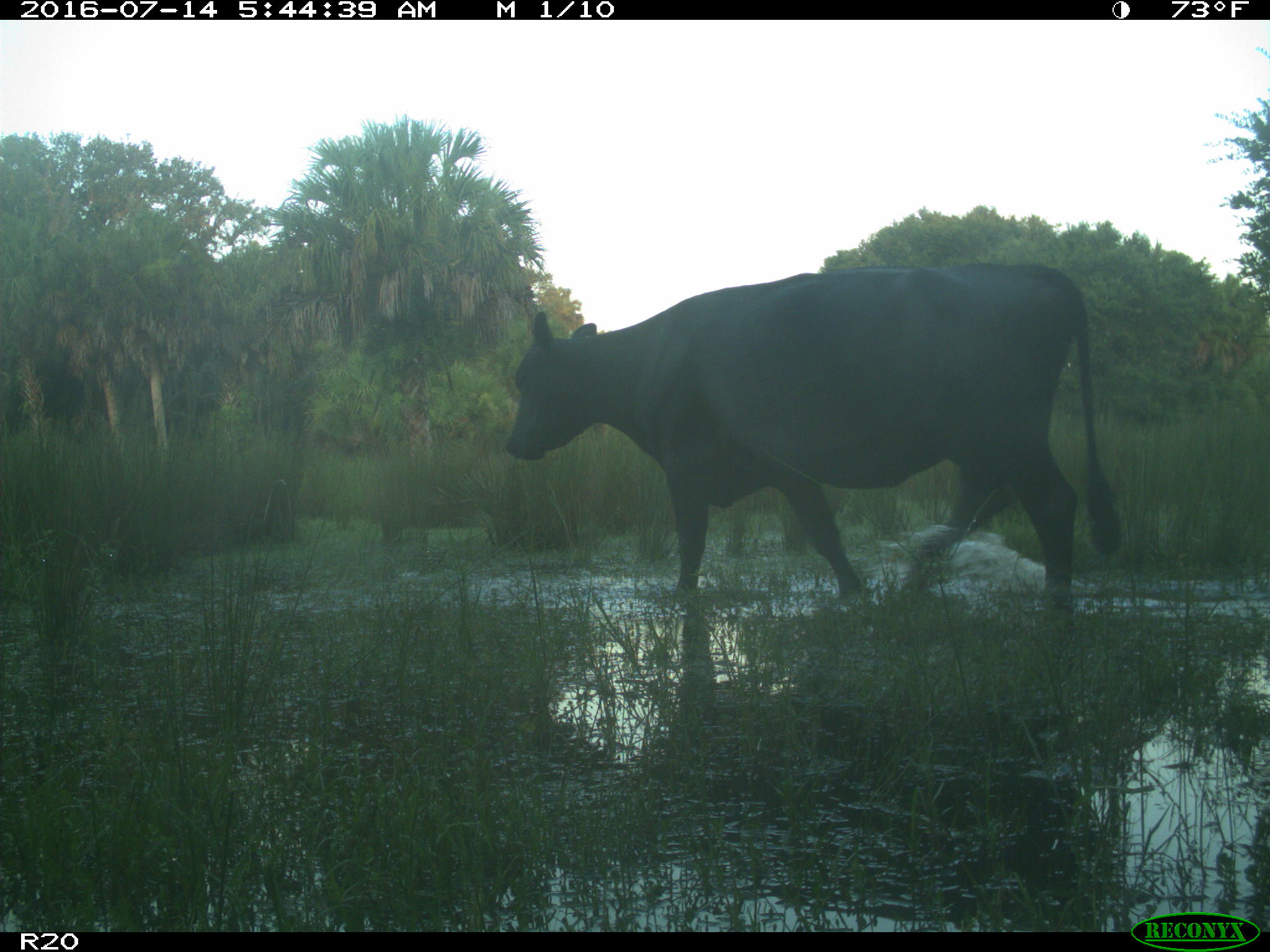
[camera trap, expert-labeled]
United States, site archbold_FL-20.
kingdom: Animalia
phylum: Chordata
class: Mammalia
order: Artiodactyla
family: Bovidae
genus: Bos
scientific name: Bos taurus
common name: domestic cow